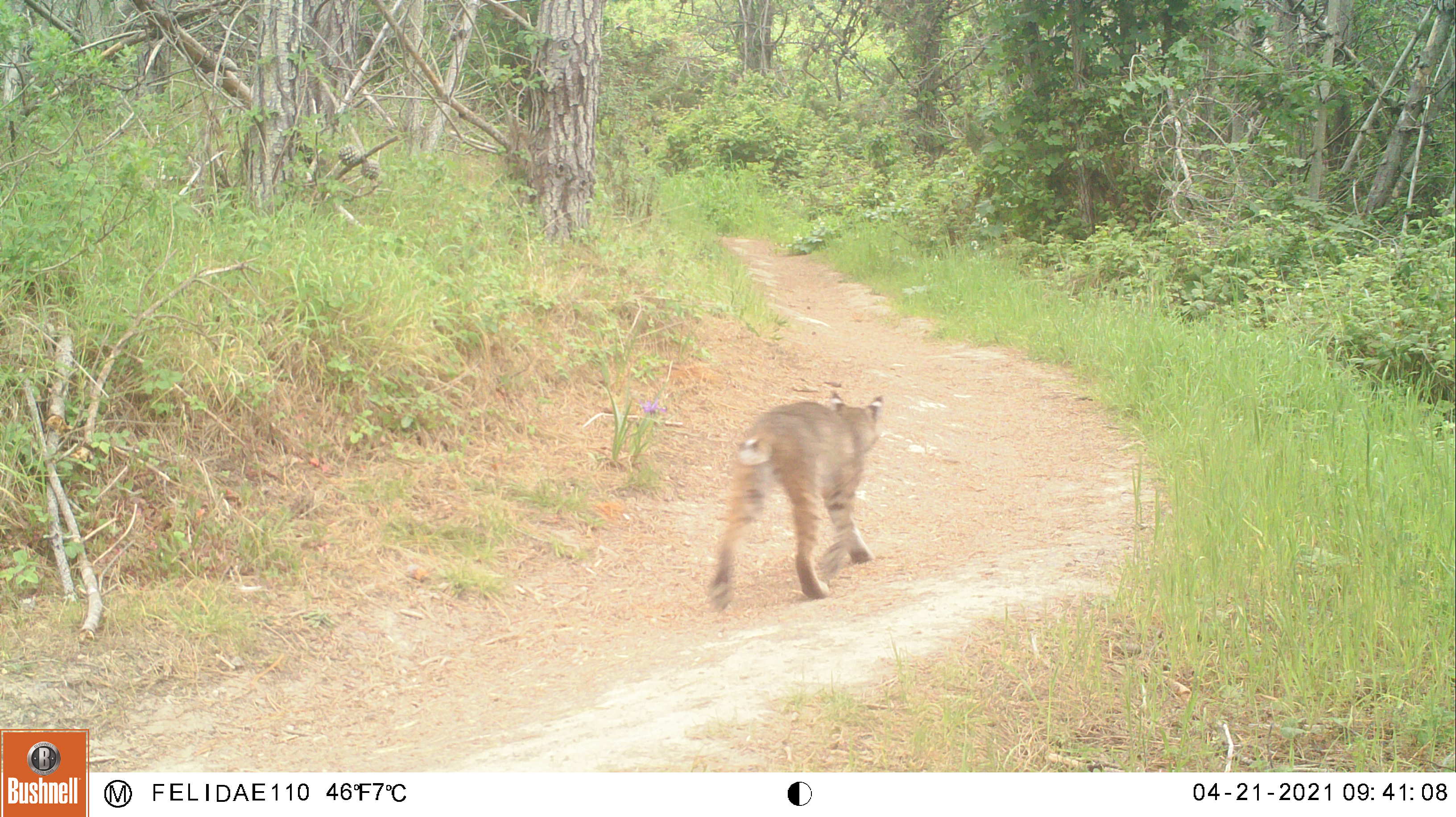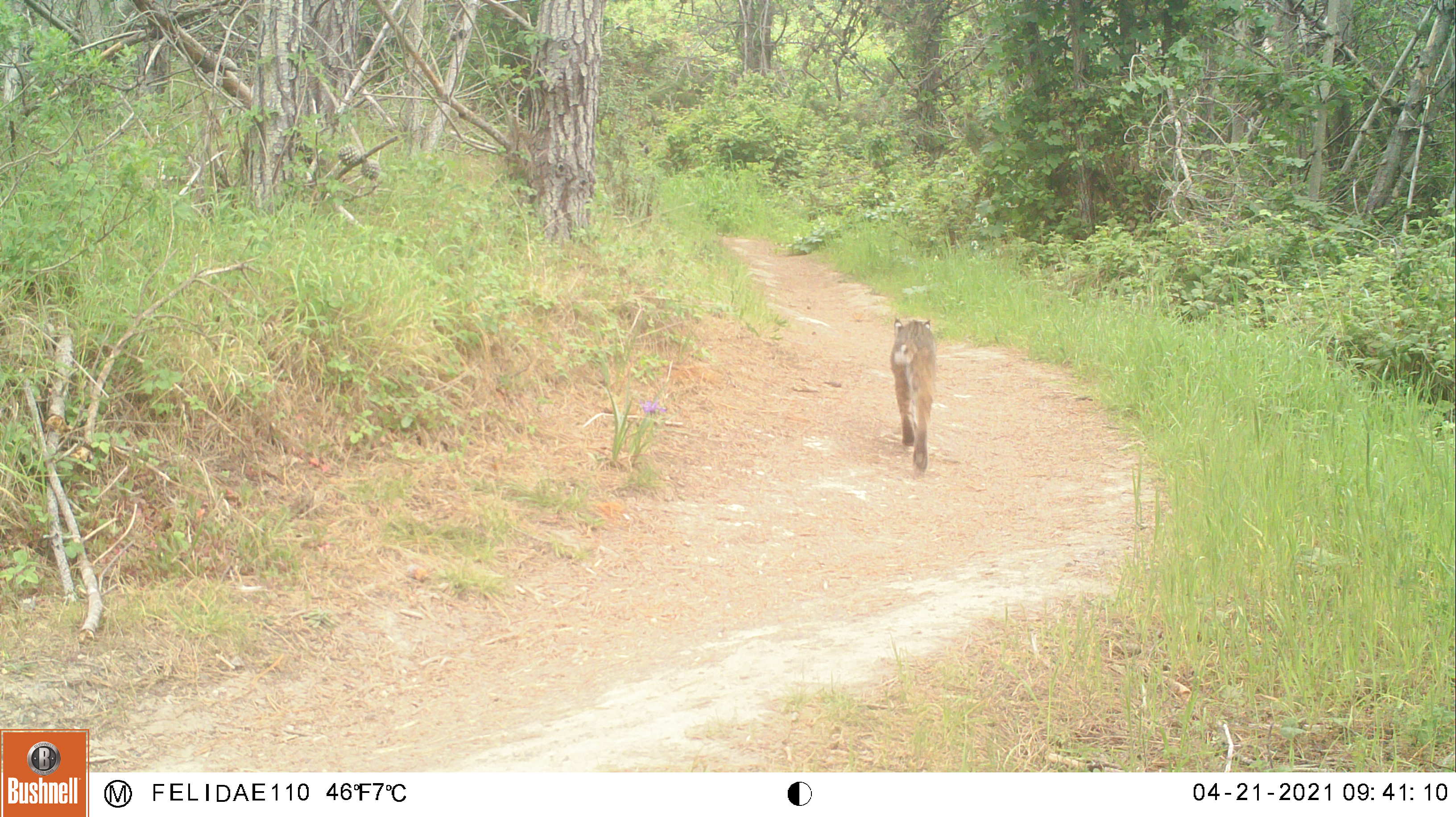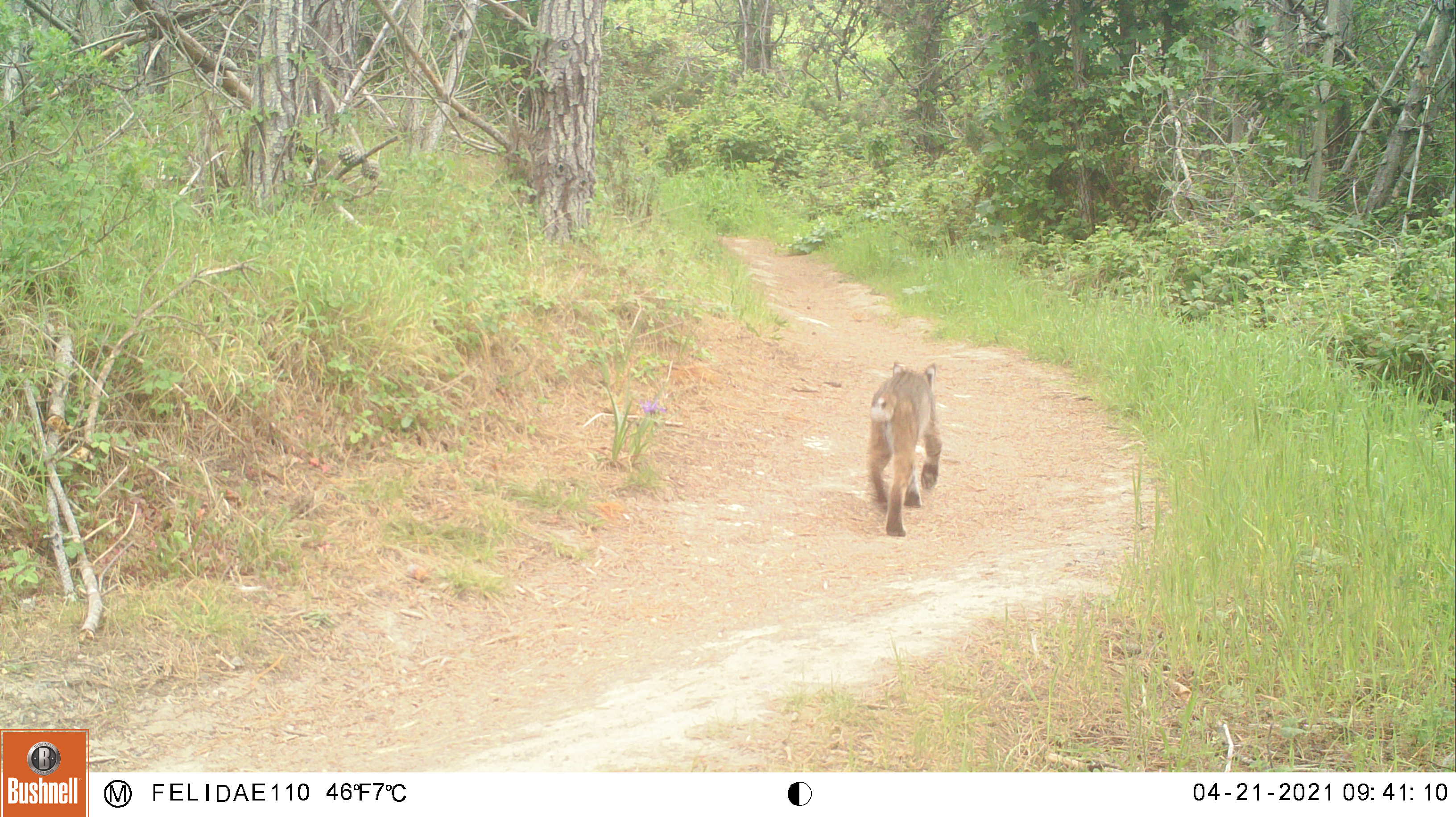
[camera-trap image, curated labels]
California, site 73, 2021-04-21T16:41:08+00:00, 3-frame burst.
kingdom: Animalia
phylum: Chordata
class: Mammalia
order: Carnivora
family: Felidae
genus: Lynx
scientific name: Lynx rufus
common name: bobcat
Bobcat (Lynx rufus).